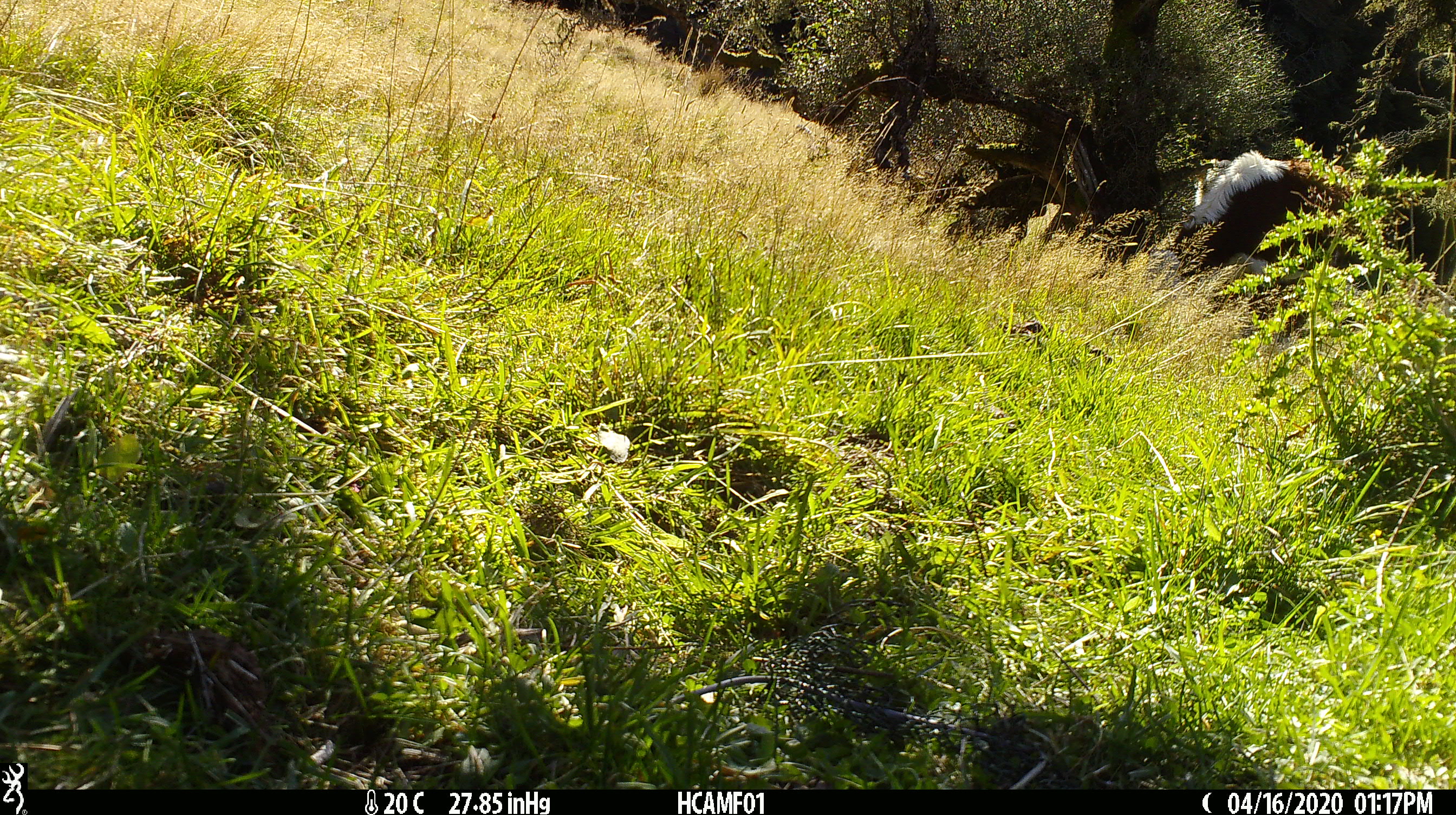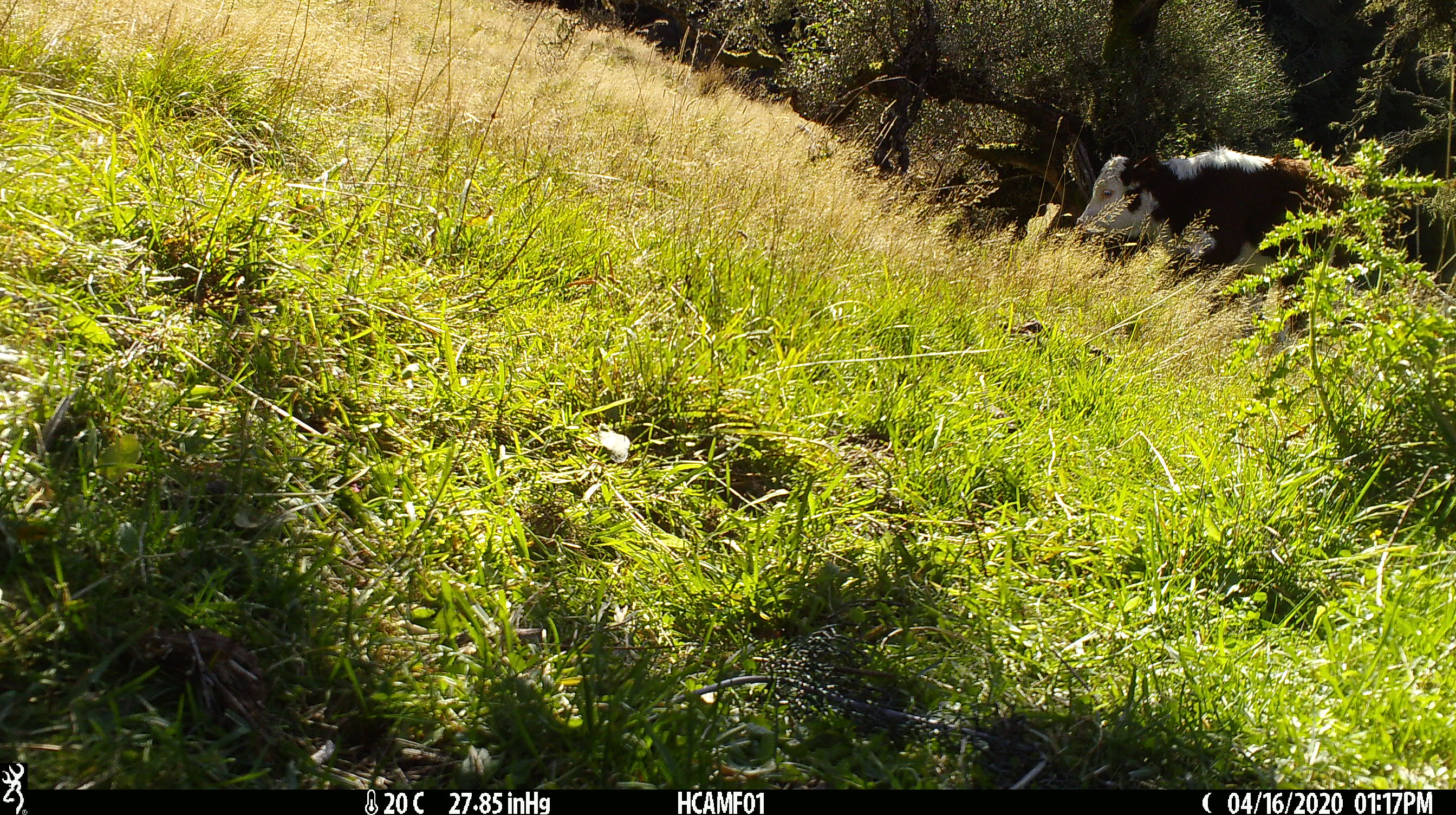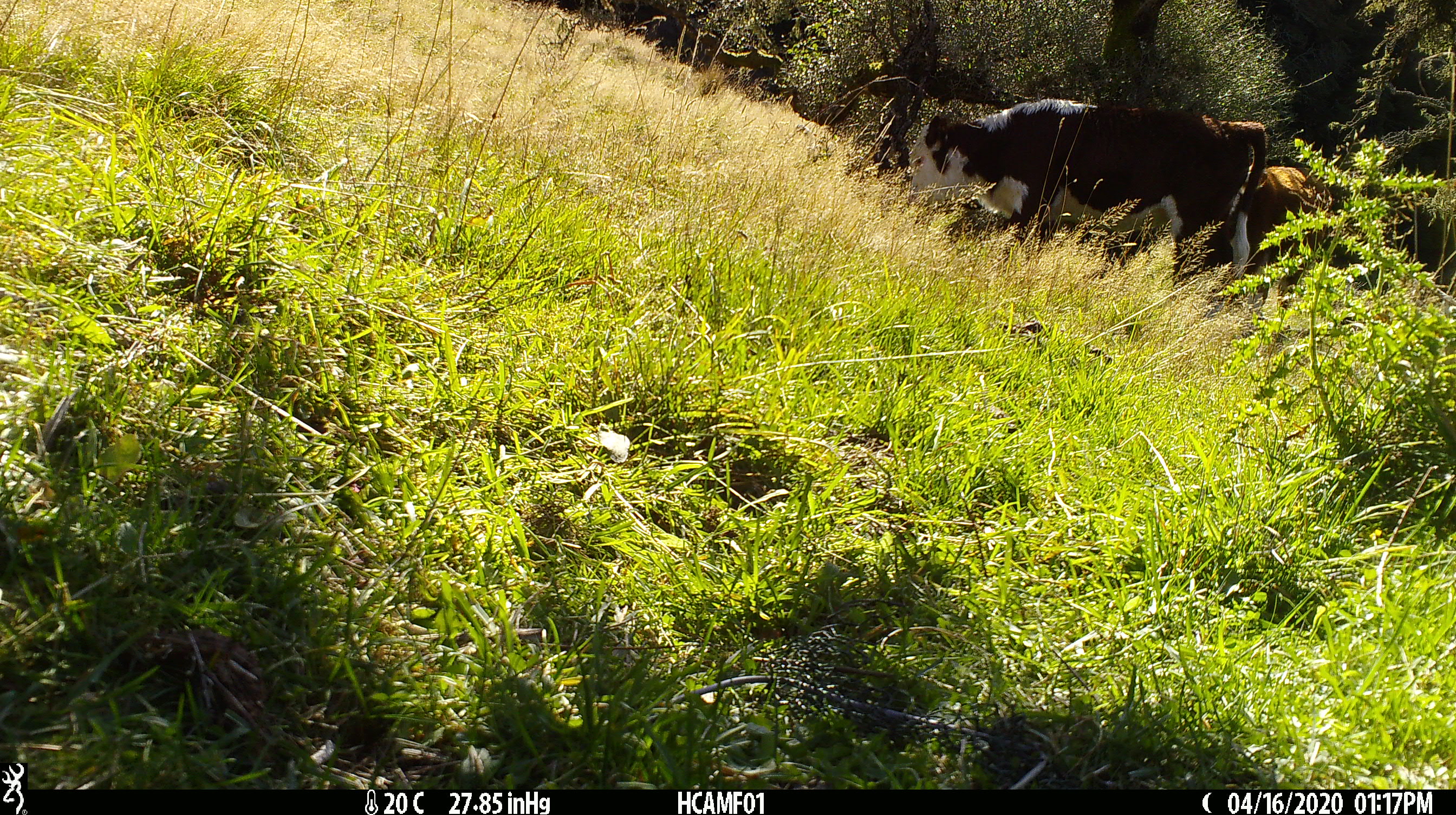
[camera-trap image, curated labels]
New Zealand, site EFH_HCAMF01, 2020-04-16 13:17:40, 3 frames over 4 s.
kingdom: Animalia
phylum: Chordata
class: Mammalia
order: Artiodactyla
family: Bovidae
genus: Bos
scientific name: Bos taurus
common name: domestic cow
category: cow